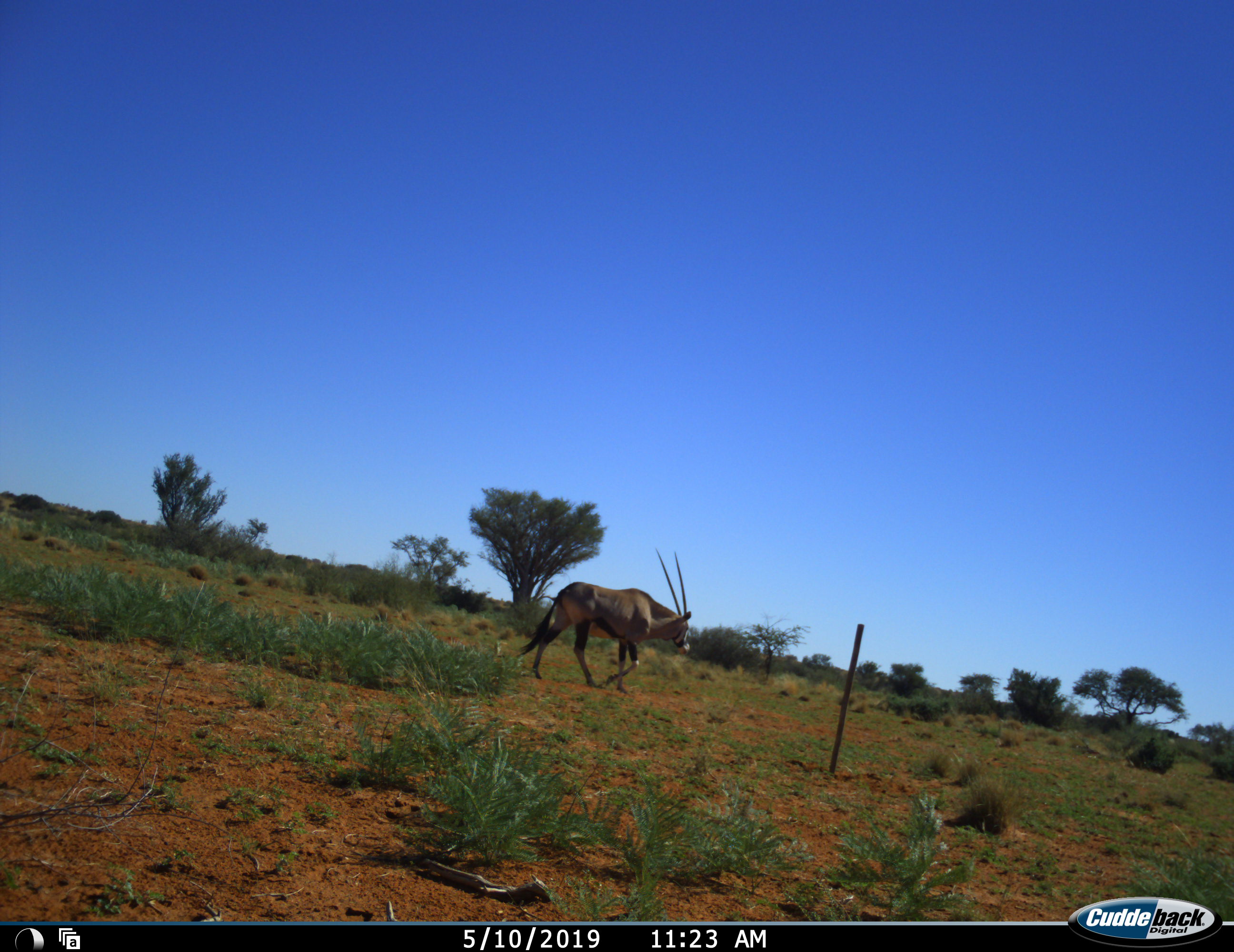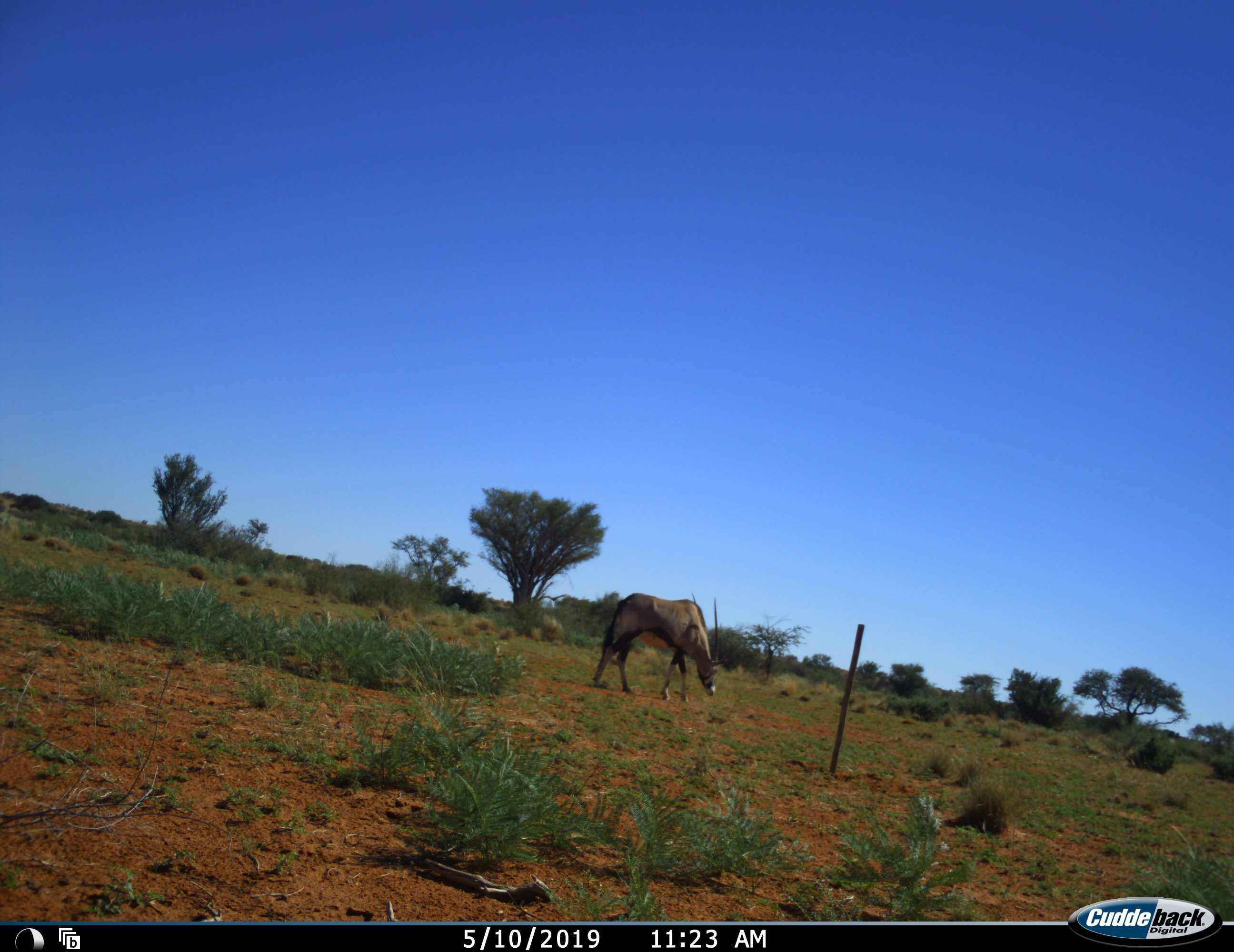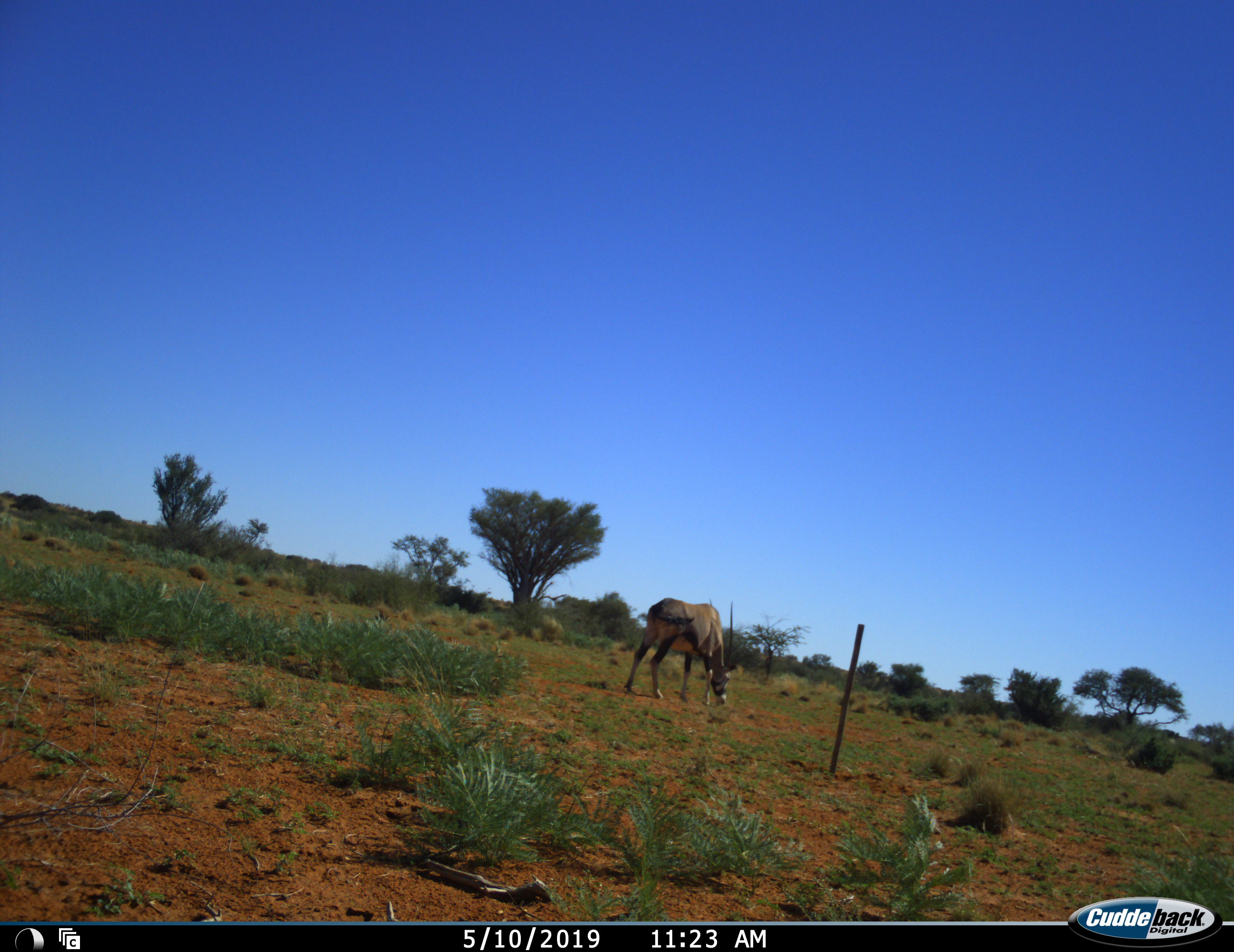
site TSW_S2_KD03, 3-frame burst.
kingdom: Animalia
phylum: Chordata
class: Mammalia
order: Artiodactyla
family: Bovidae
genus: Oryx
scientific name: Oryx gazella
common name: gemsbok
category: oryx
Oryx (gemsbok) (Oryx gazella), count 1. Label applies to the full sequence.